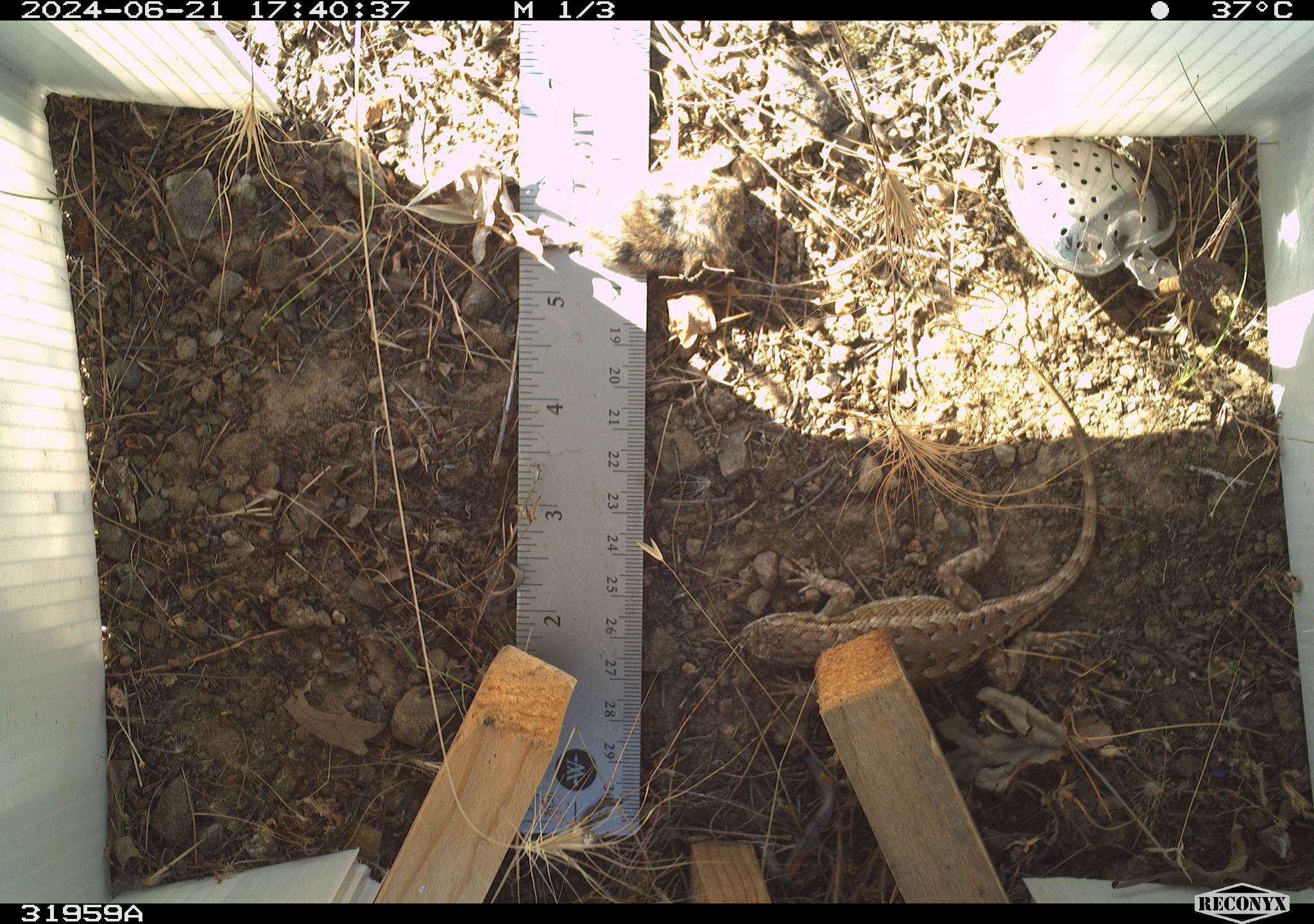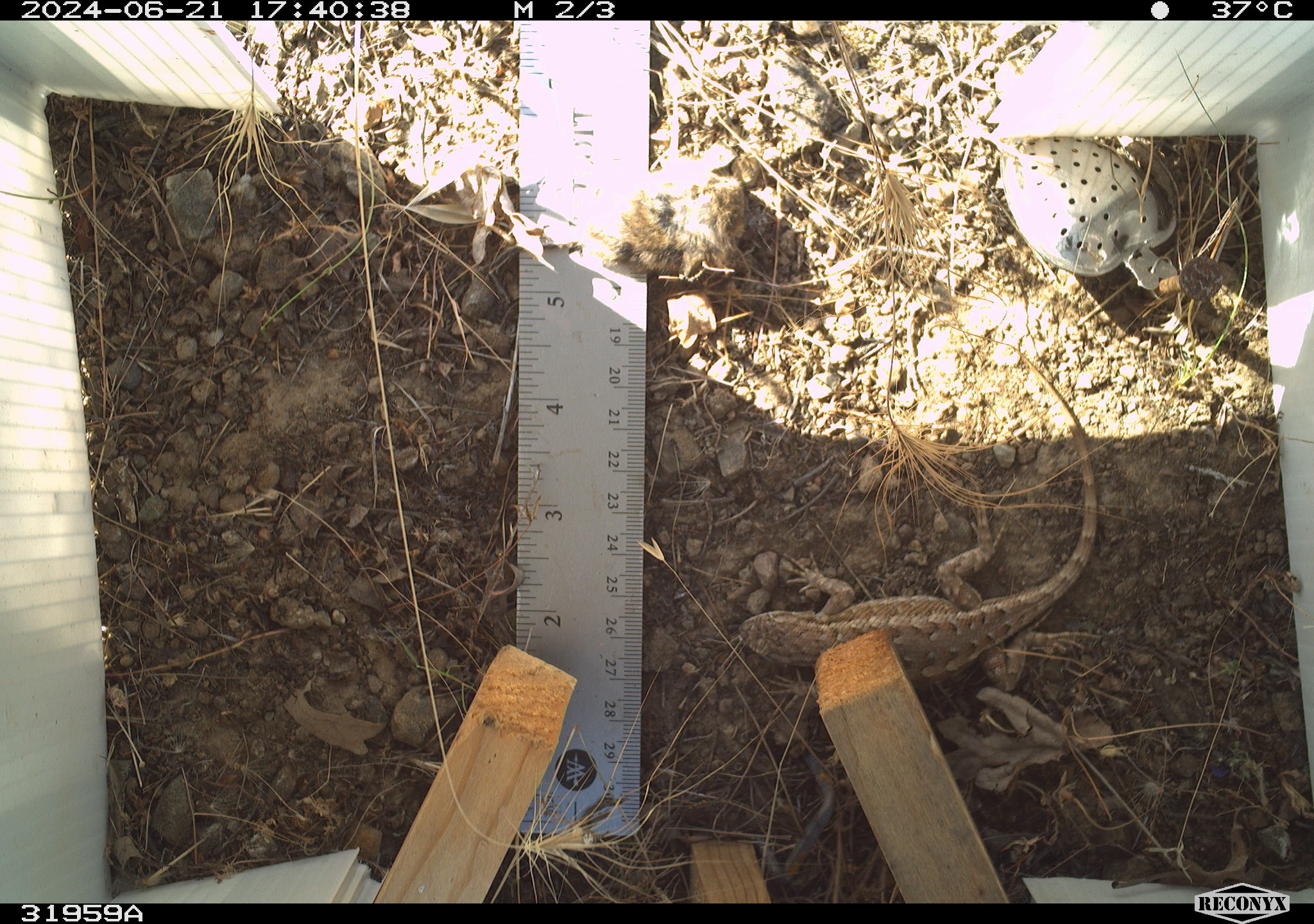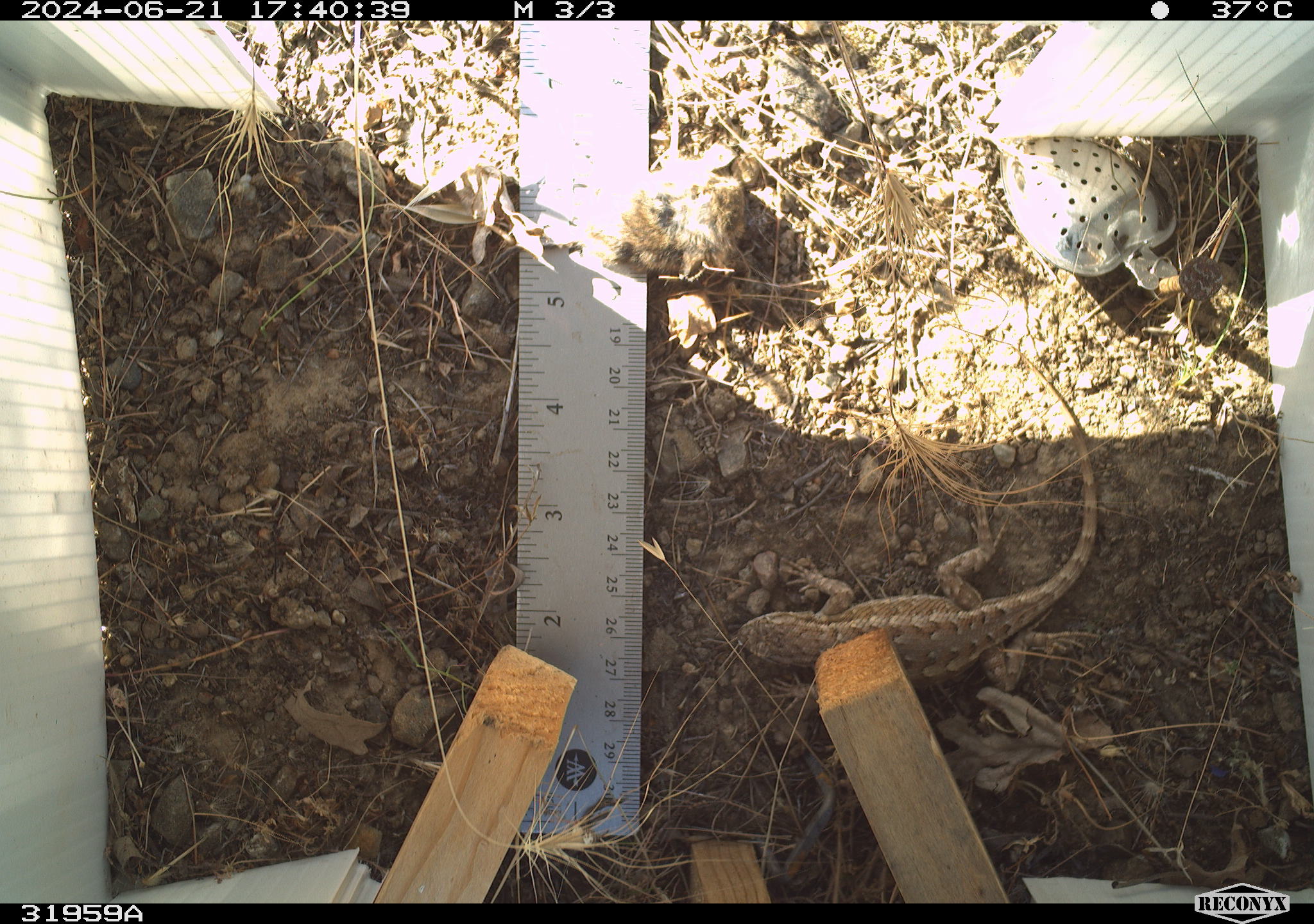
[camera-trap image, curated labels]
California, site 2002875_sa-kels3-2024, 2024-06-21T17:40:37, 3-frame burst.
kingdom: Animalia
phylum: Chordata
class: Reptilia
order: Squamata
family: Phrynosomatidae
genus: Sceloporus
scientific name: Sceloporus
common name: spiny lizards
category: sceloporus species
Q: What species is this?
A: Sceloporus species (spiny lizards) (Sceloporus).